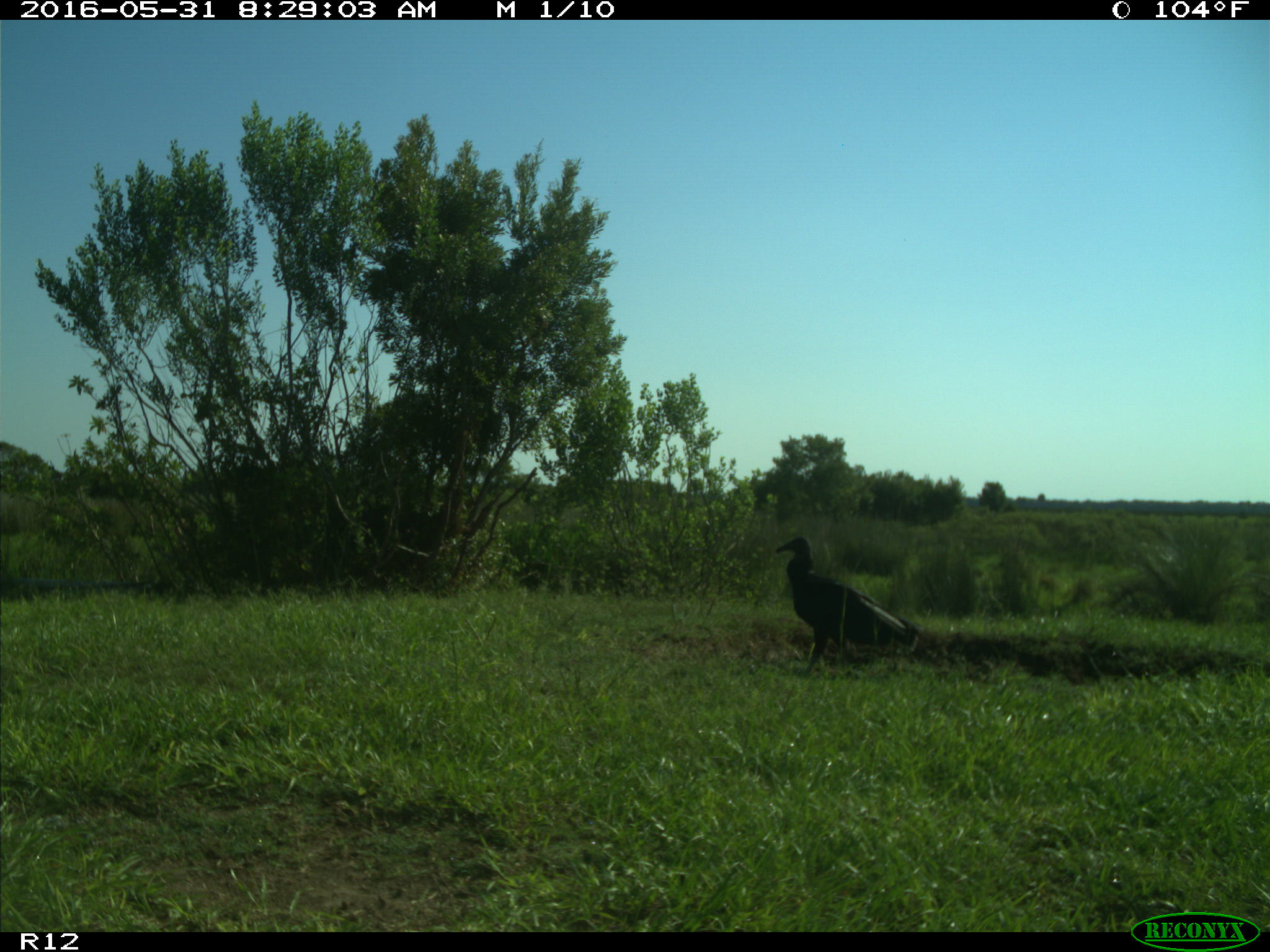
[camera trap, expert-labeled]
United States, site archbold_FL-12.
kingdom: Animalia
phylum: Chordata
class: Aves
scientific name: Aves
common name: birds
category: unidentified bird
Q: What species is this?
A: Unidentified bird (birds) (Aves).